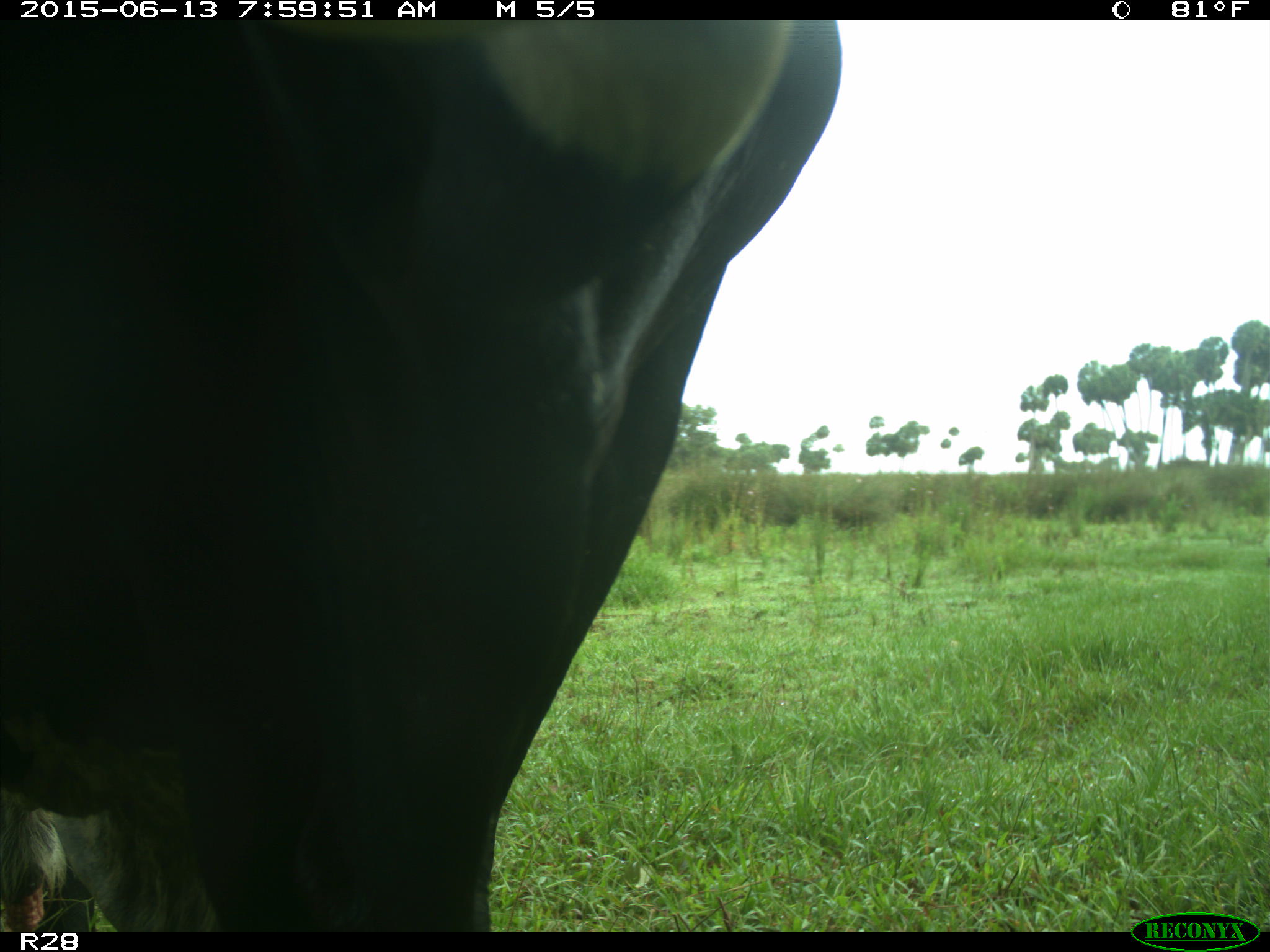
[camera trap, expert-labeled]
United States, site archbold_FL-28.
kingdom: Animalia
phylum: Chordata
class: Mammalia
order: Artiodactyla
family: Bovidae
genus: Bos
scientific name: Bos taurus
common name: domestic cow